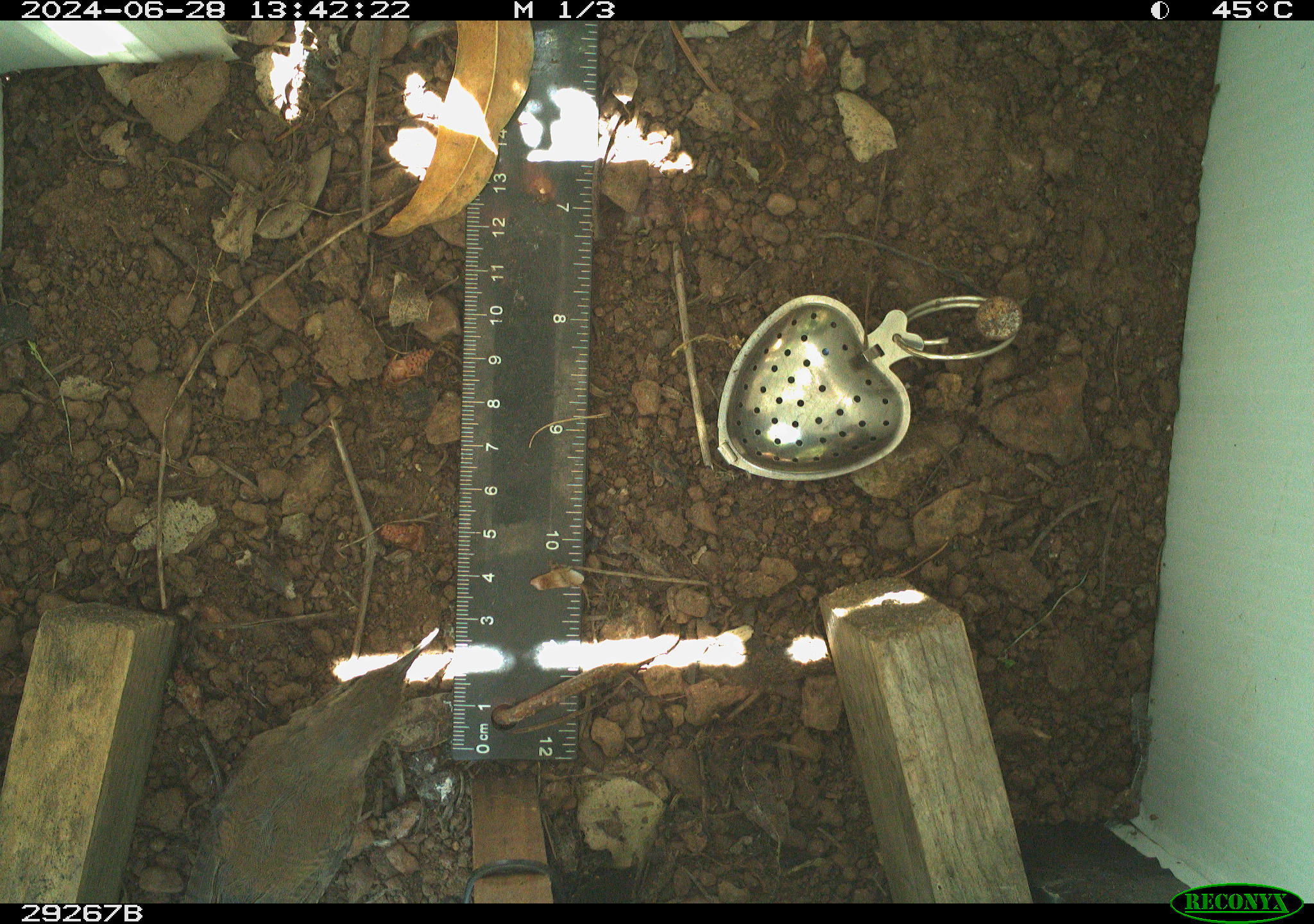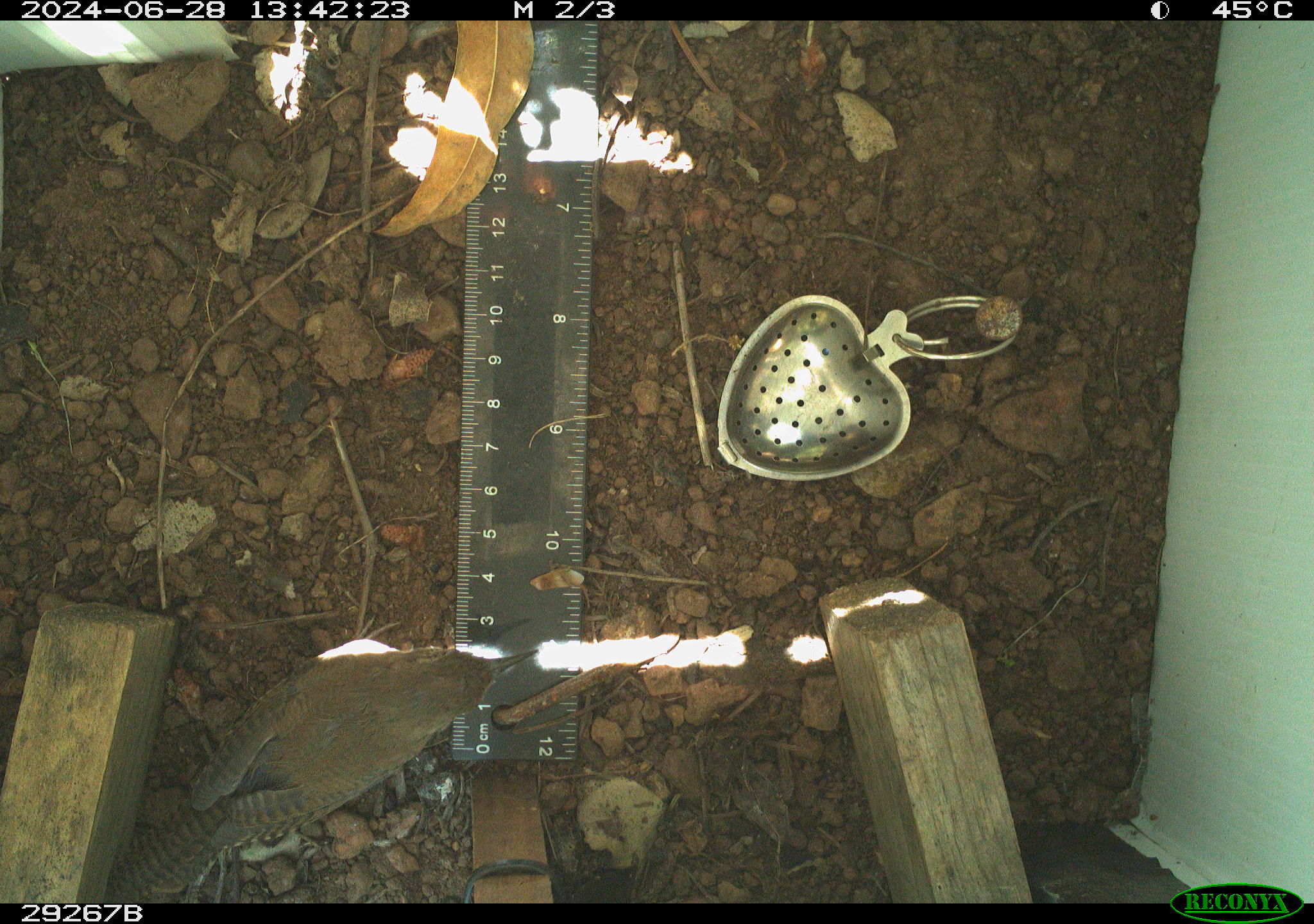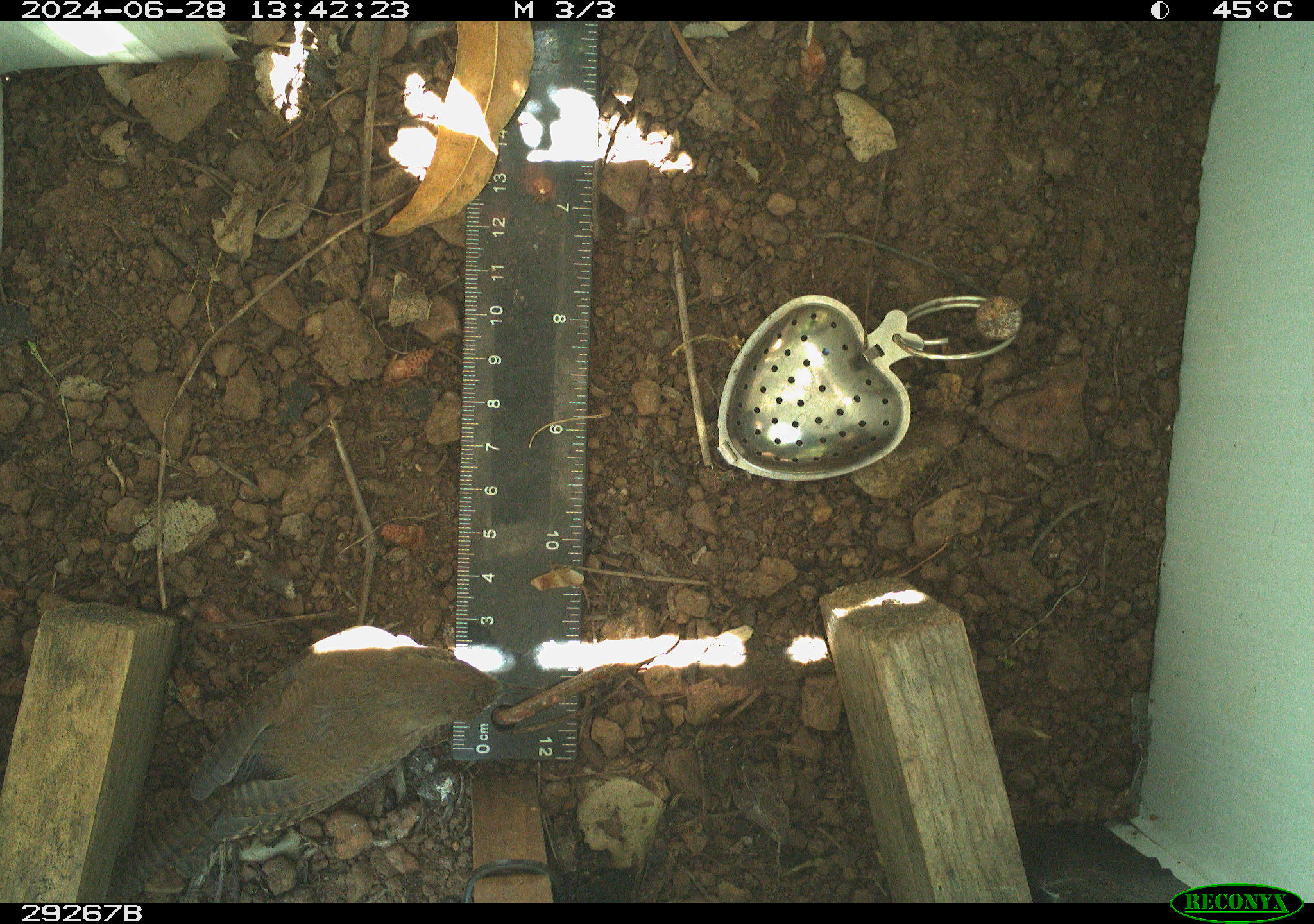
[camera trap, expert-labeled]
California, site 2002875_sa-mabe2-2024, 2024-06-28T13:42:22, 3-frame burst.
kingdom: Animalia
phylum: Chordata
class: Aves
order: Passeriformes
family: Troglodytidae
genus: Troglodytes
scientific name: Troglodytes aedon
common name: house wren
House wren (Troglodytes aedon).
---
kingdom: Animalia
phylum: Chordata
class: Aves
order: Passeriformes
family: Troglodytidae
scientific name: Troglodytidae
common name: wren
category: troglodytidae family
Troglodytidae family (wren) (Troglodytidae).